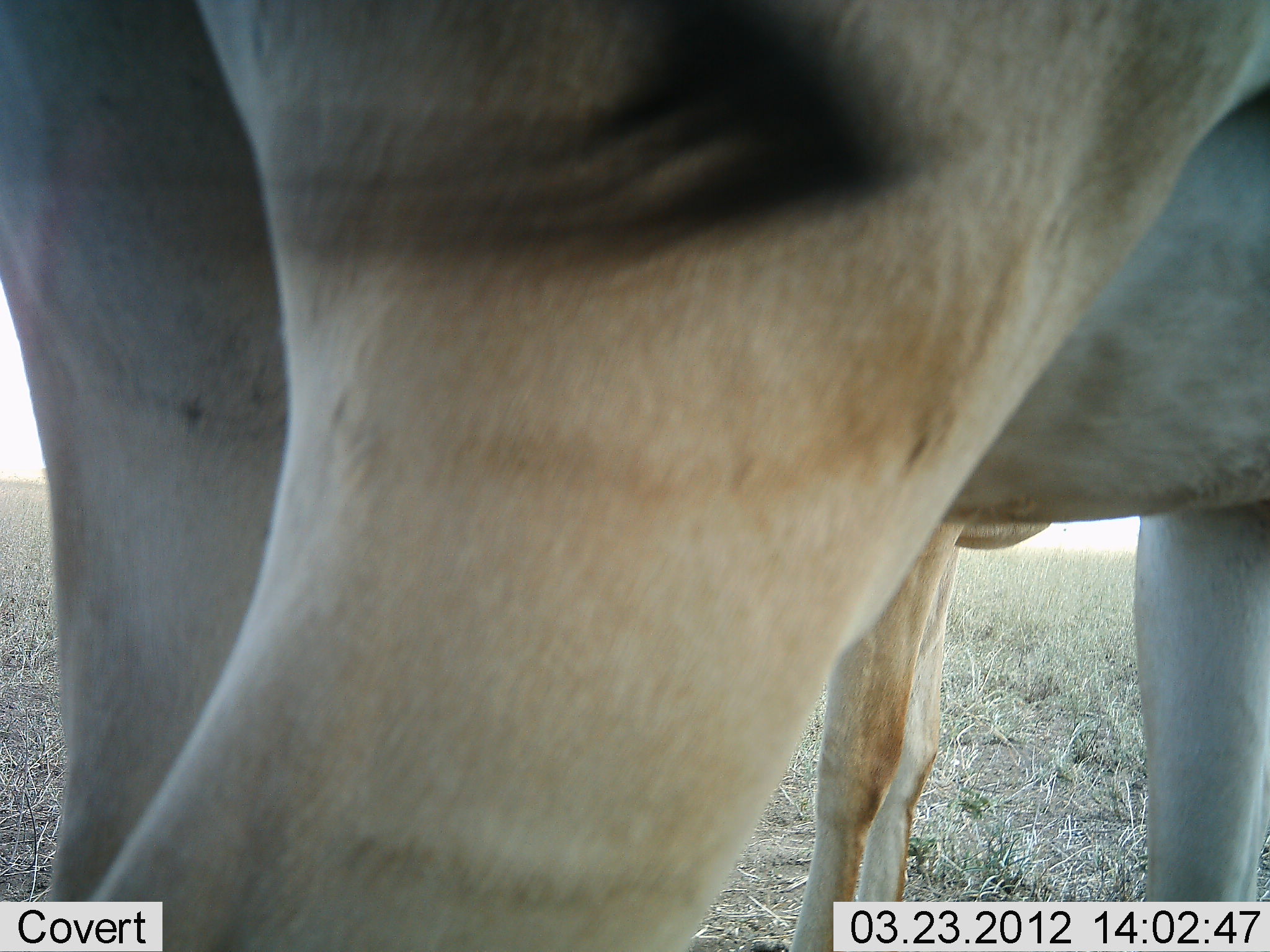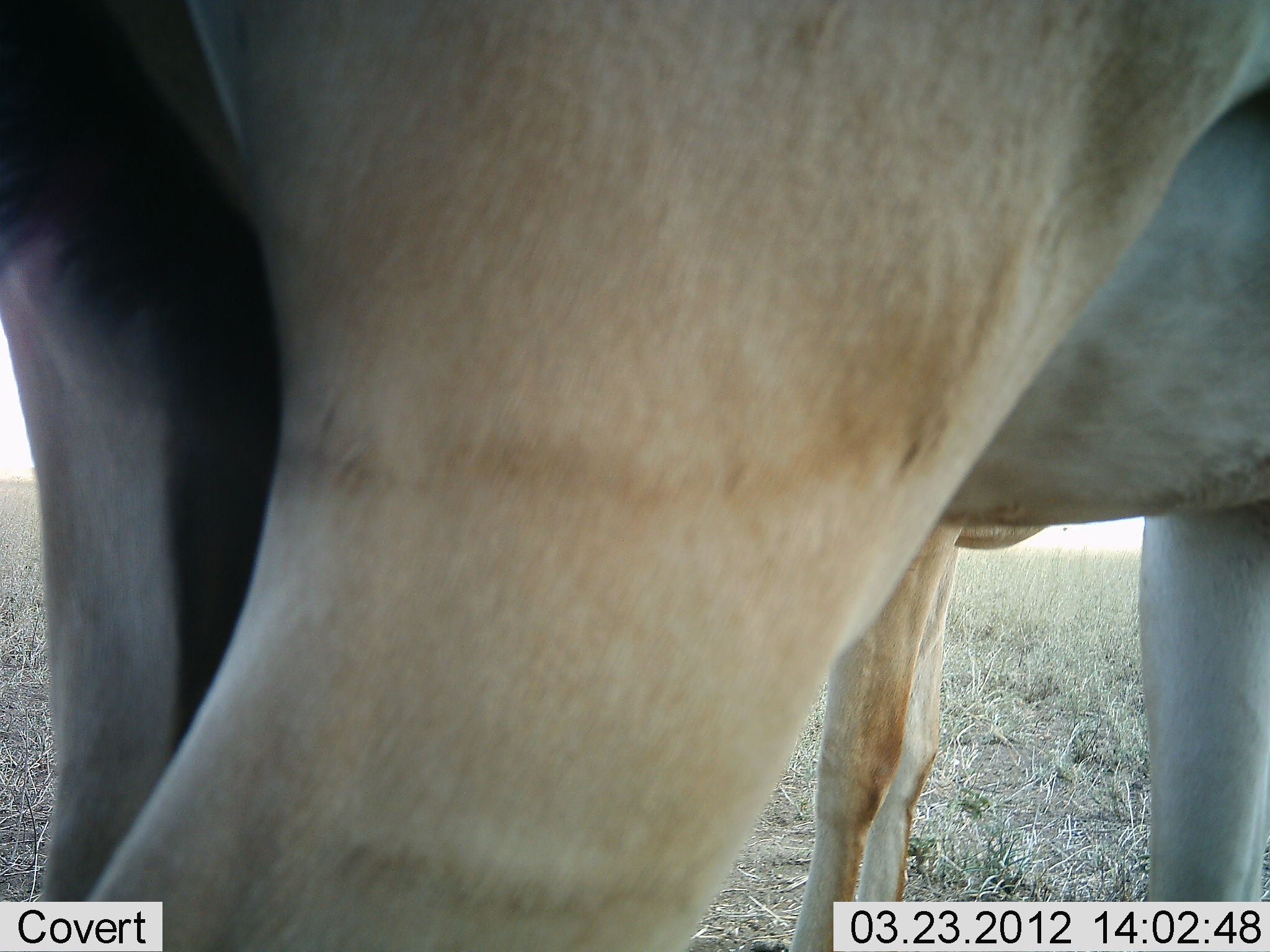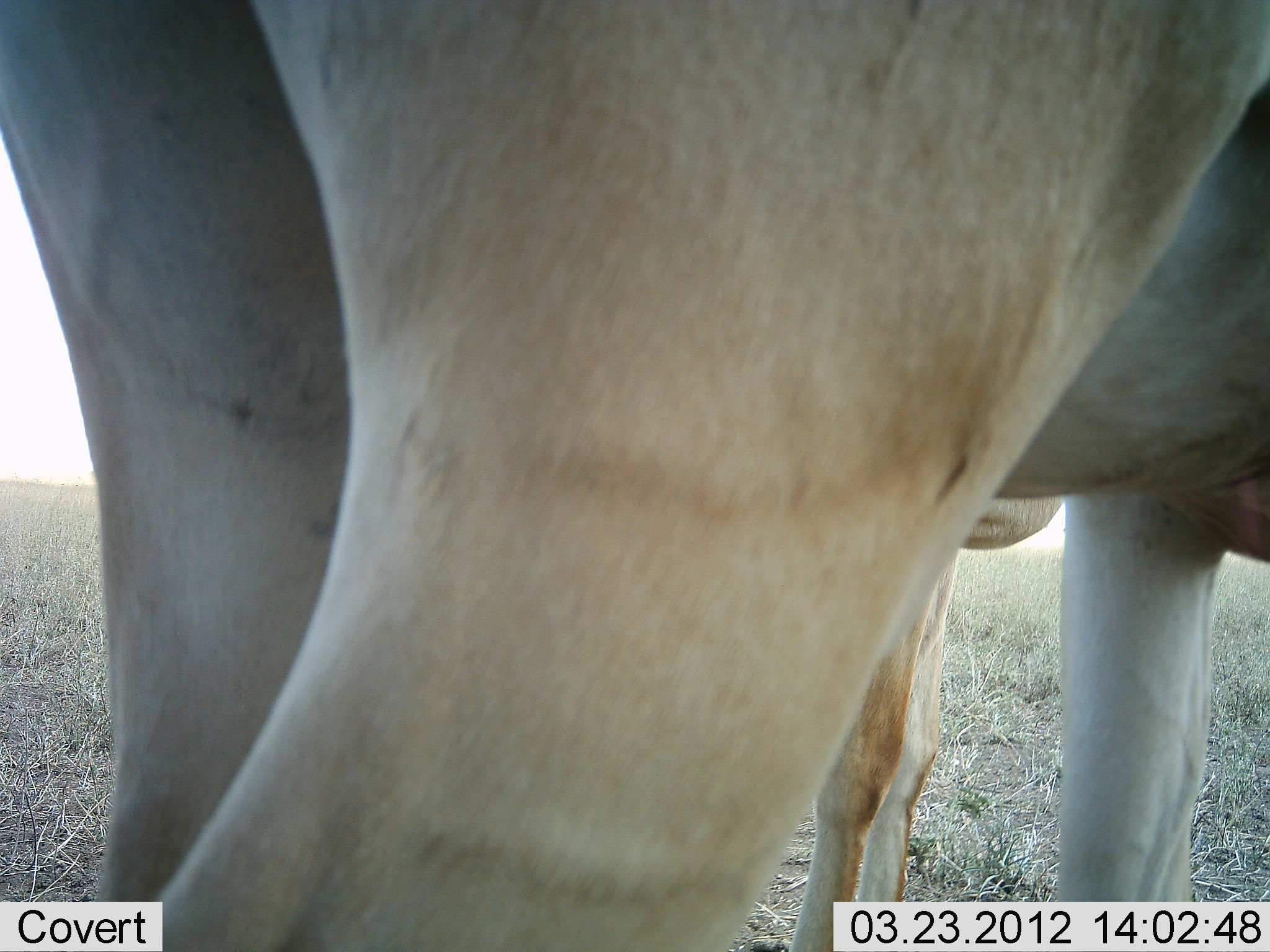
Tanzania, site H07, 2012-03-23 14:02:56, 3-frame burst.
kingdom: Animalia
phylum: Chordata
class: Mammalia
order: Artiodactyla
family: Bovidae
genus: Alcelaphus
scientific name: Alcelaphus buselaphus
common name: hartebeest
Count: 1.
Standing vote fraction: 100%.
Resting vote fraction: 9%.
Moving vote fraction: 0%.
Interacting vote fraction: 0%.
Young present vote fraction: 0%.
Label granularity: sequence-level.